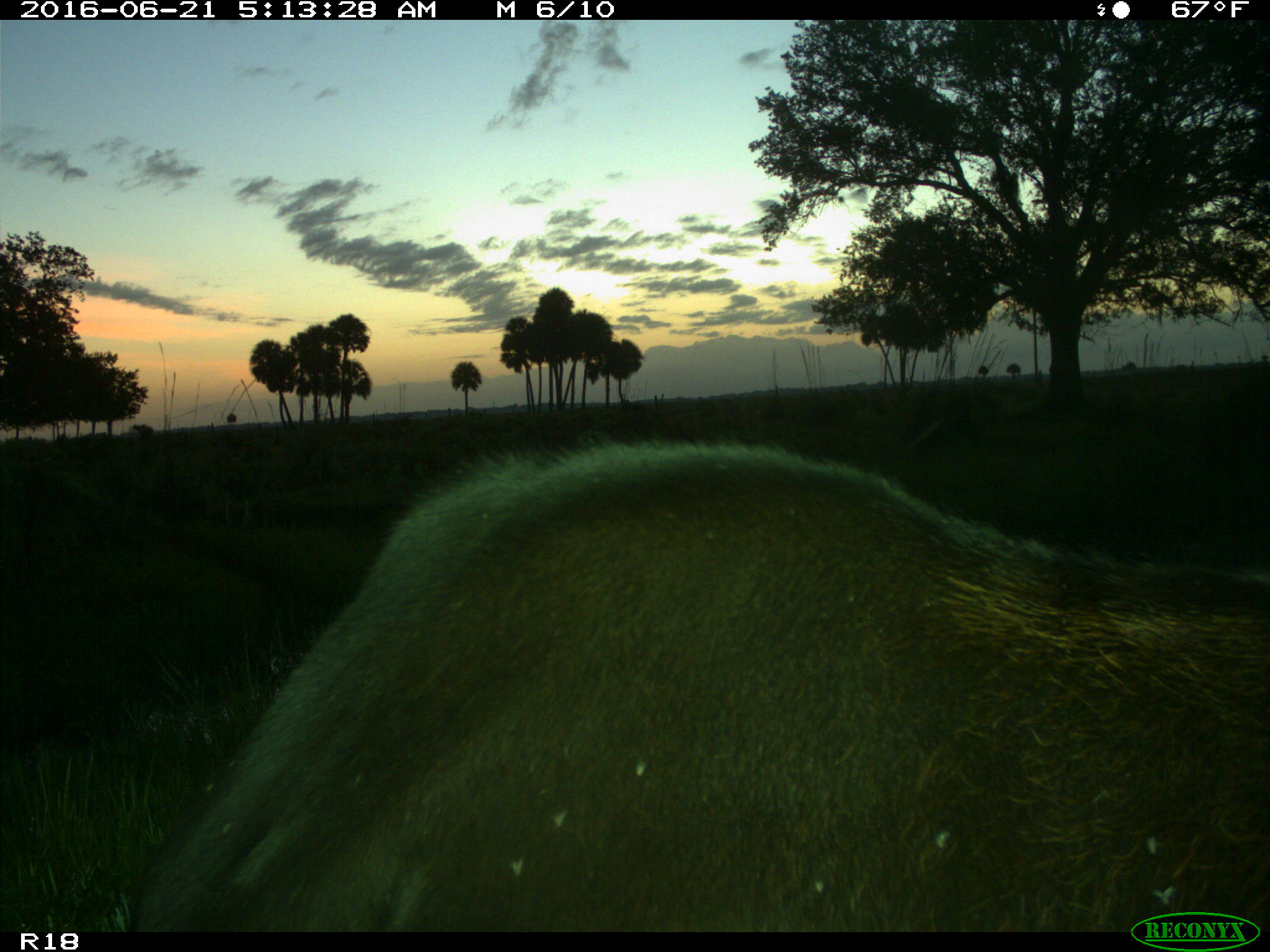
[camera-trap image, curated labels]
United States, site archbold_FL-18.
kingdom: Animalia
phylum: Chordata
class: Mammalia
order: Artiodactyla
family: Bovidae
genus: Bos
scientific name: Bos taurus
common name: domestic cow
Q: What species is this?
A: Bos taurus (domestic cow).